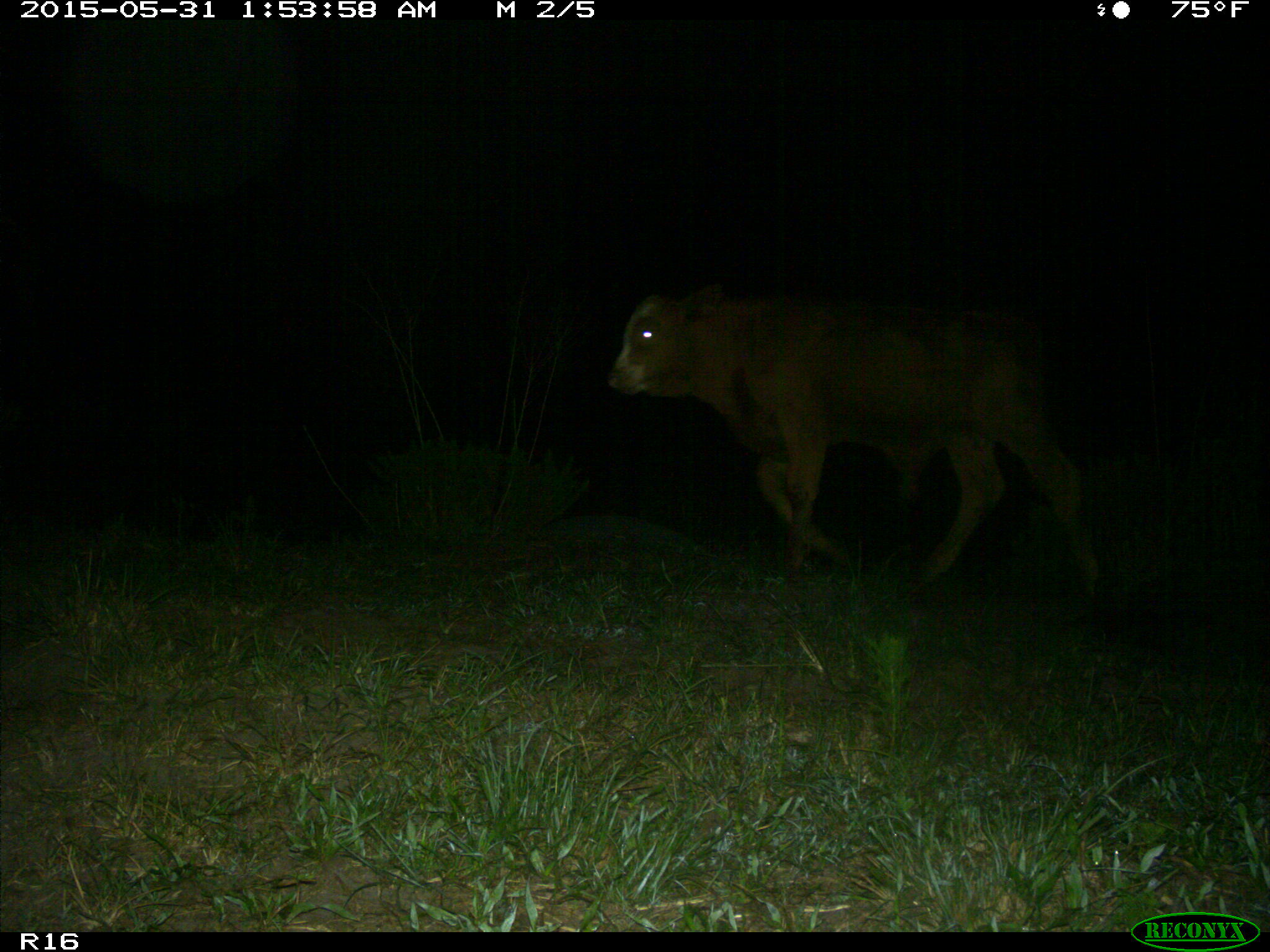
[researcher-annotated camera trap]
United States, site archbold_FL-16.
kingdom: Animalia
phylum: Chordata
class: Mammalia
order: Artiodactyla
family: Bovidae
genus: Bos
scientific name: Bos taurus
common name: domestic cow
Bos taurus (domestic cow).